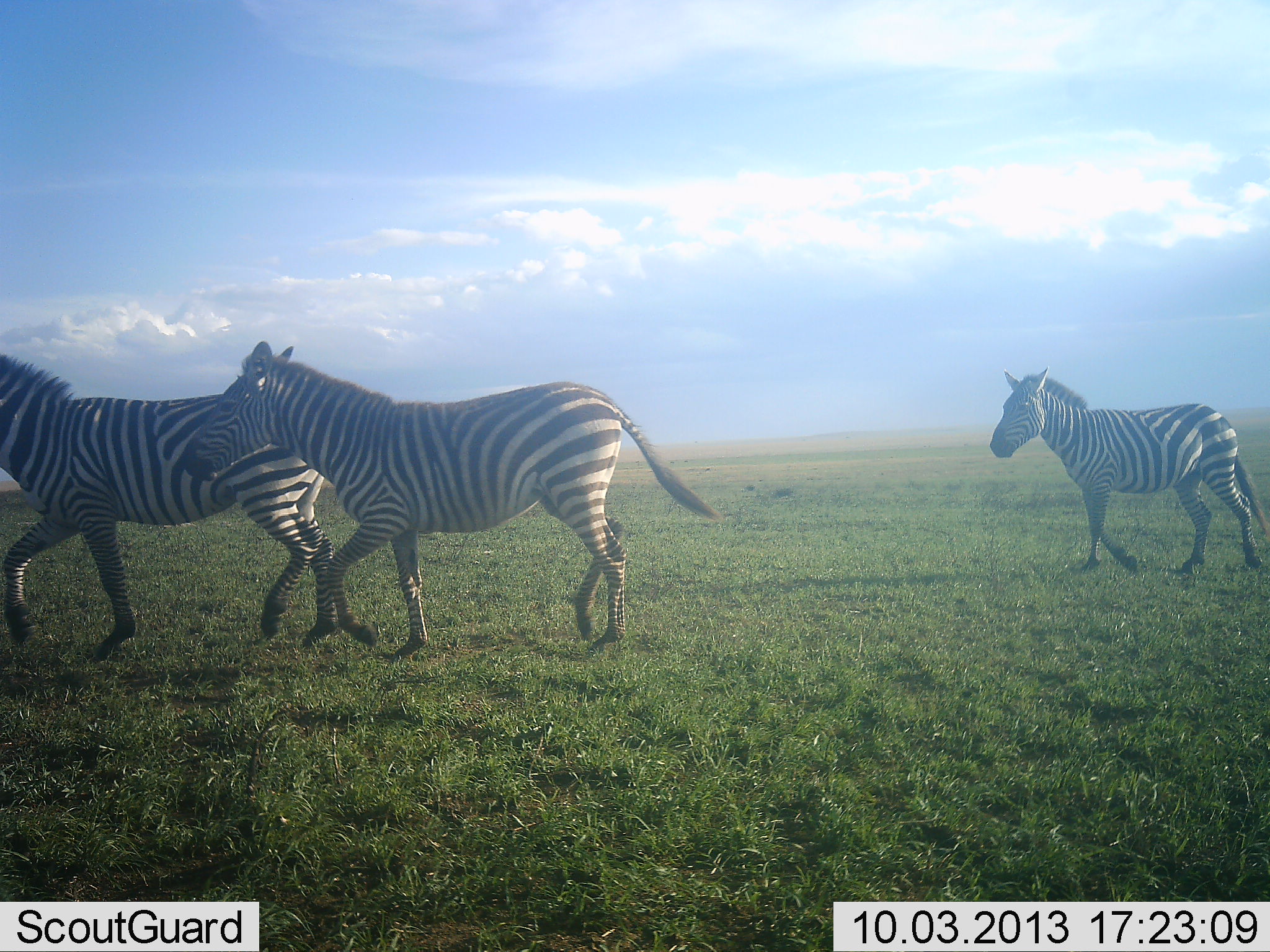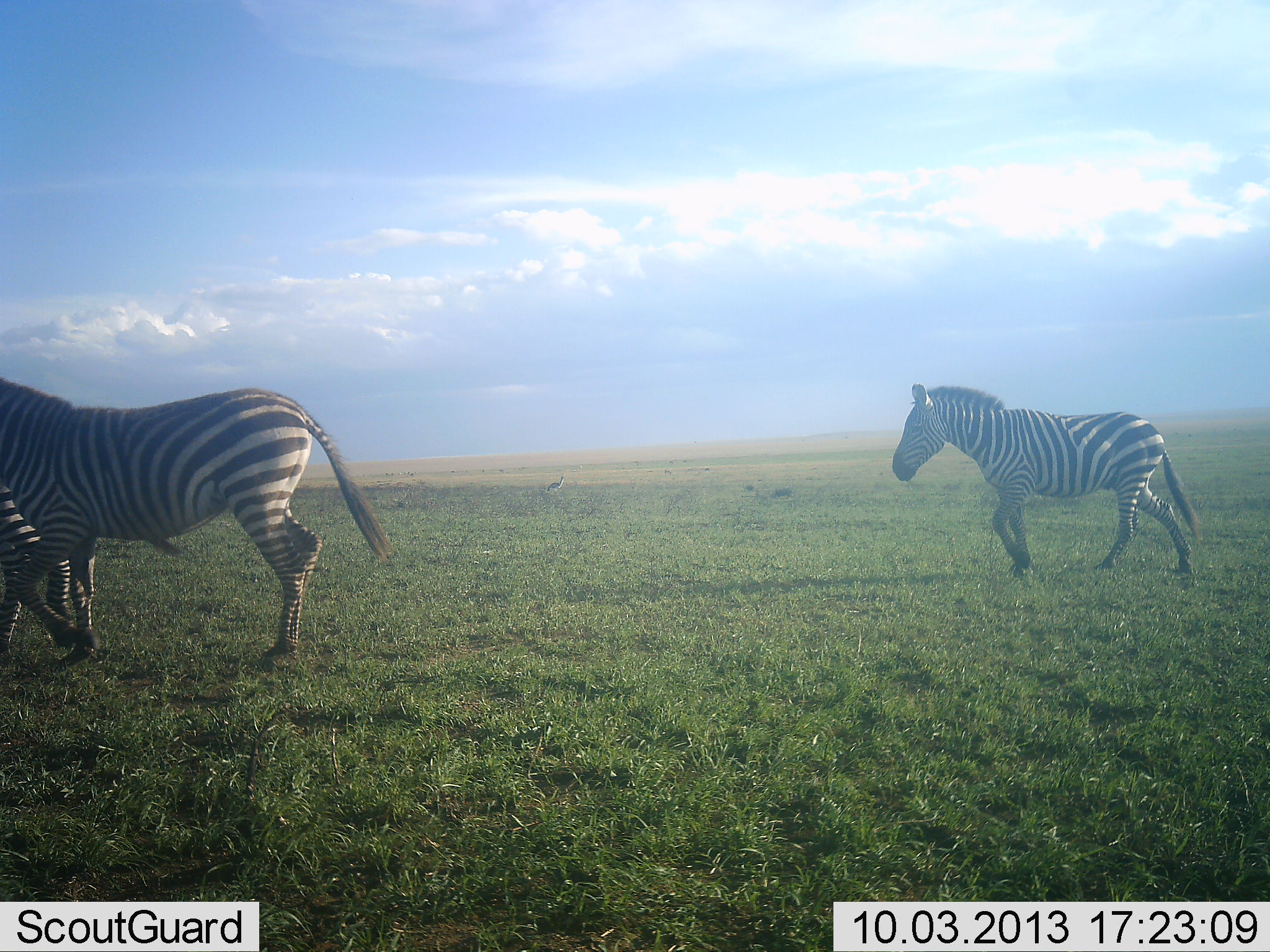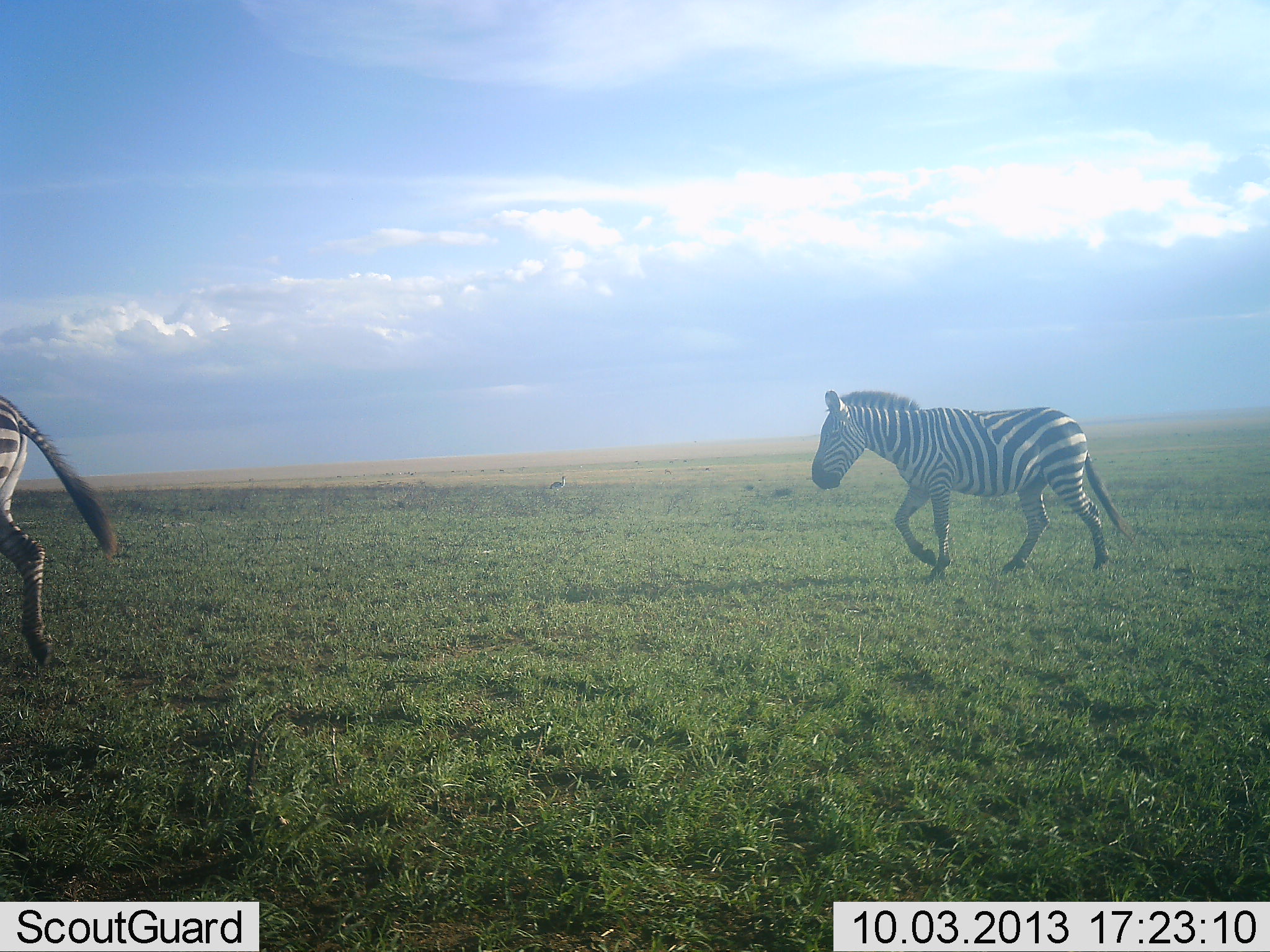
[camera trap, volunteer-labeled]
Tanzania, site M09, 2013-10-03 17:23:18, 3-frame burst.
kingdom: Animalia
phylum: Chordata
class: Mammalia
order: Perissodactyla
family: Equidae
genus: Equus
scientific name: Equus quagga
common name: plains zebra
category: zebra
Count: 3.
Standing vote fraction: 8%.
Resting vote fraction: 0%.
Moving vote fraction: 88%.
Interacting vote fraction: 4%.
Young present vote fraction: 4%.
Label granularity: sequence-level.